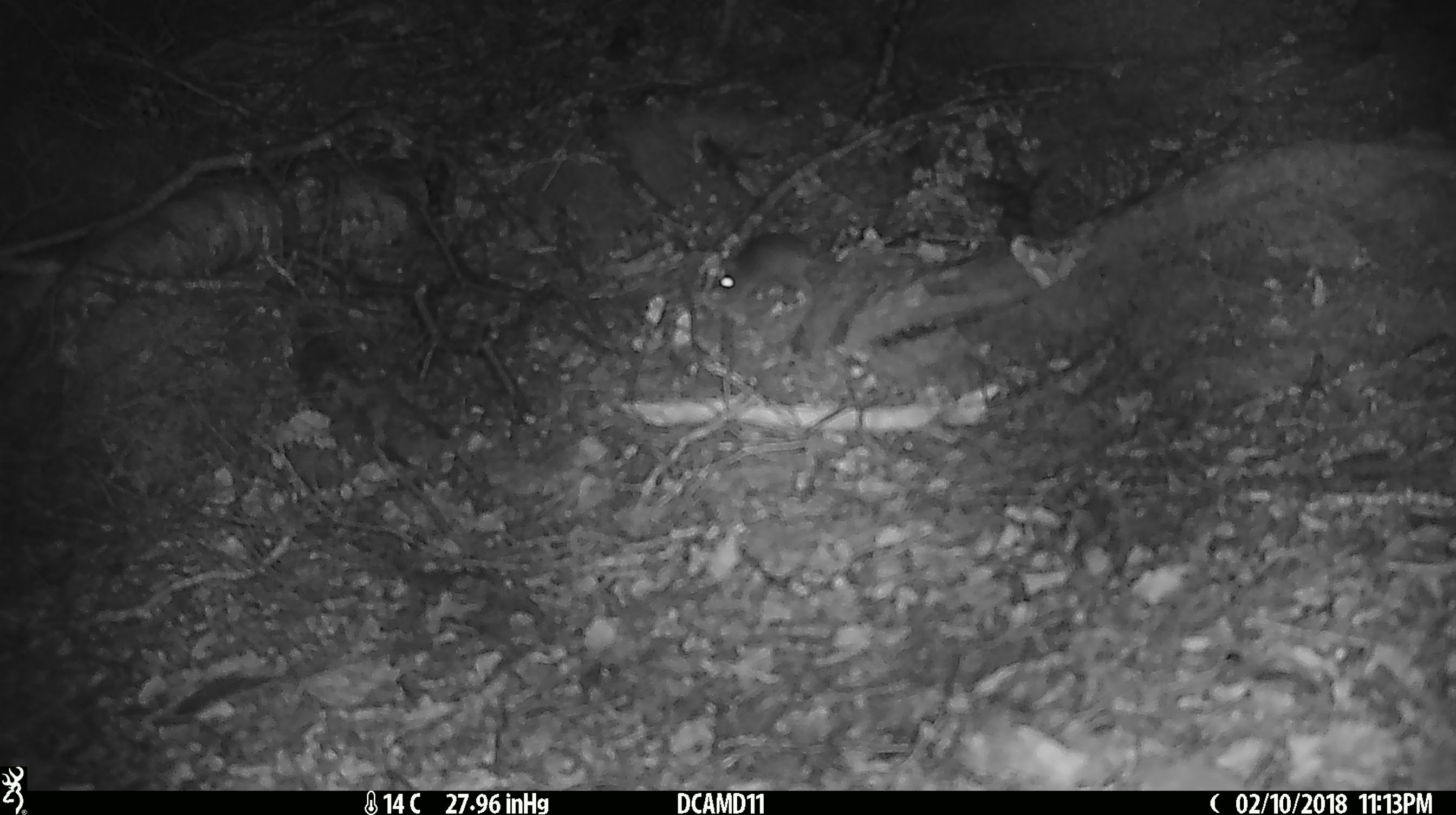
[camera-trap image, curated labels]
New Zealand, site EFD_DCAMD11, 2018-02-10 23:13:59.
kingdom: Animalia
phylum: Chordata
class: Mammalia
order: Rodentia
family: Muridae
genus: Mus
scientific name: Mus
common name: mouse